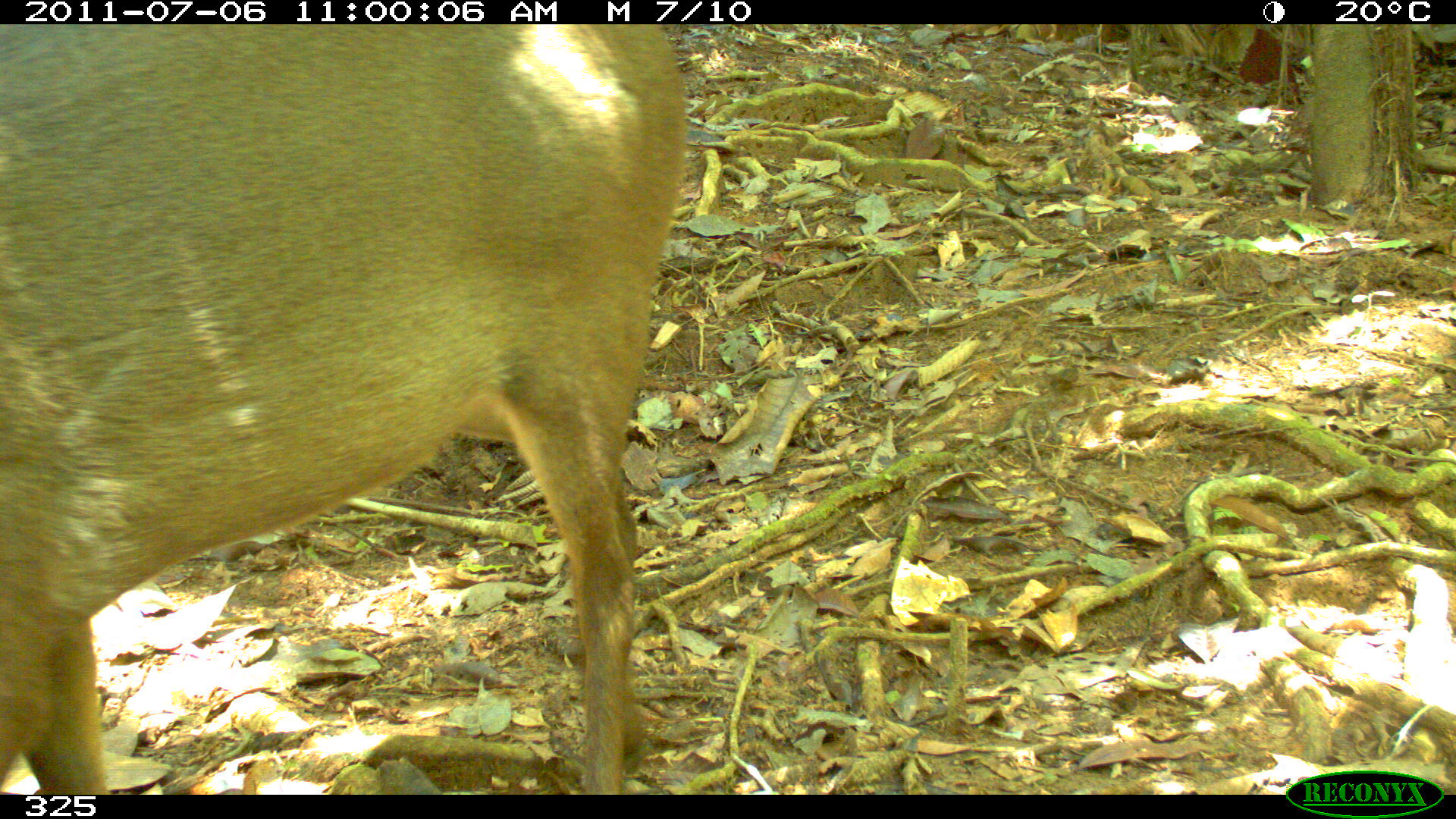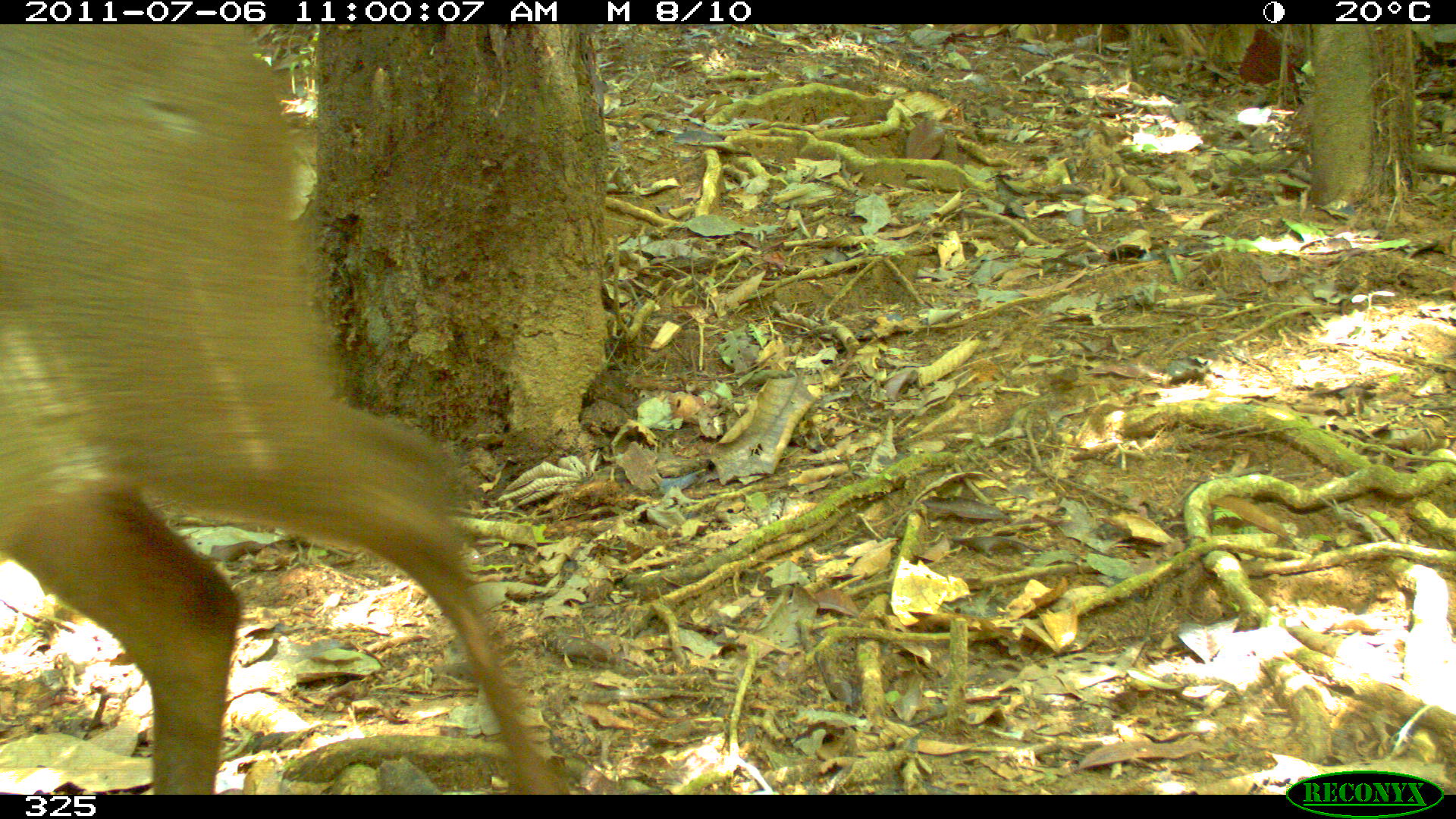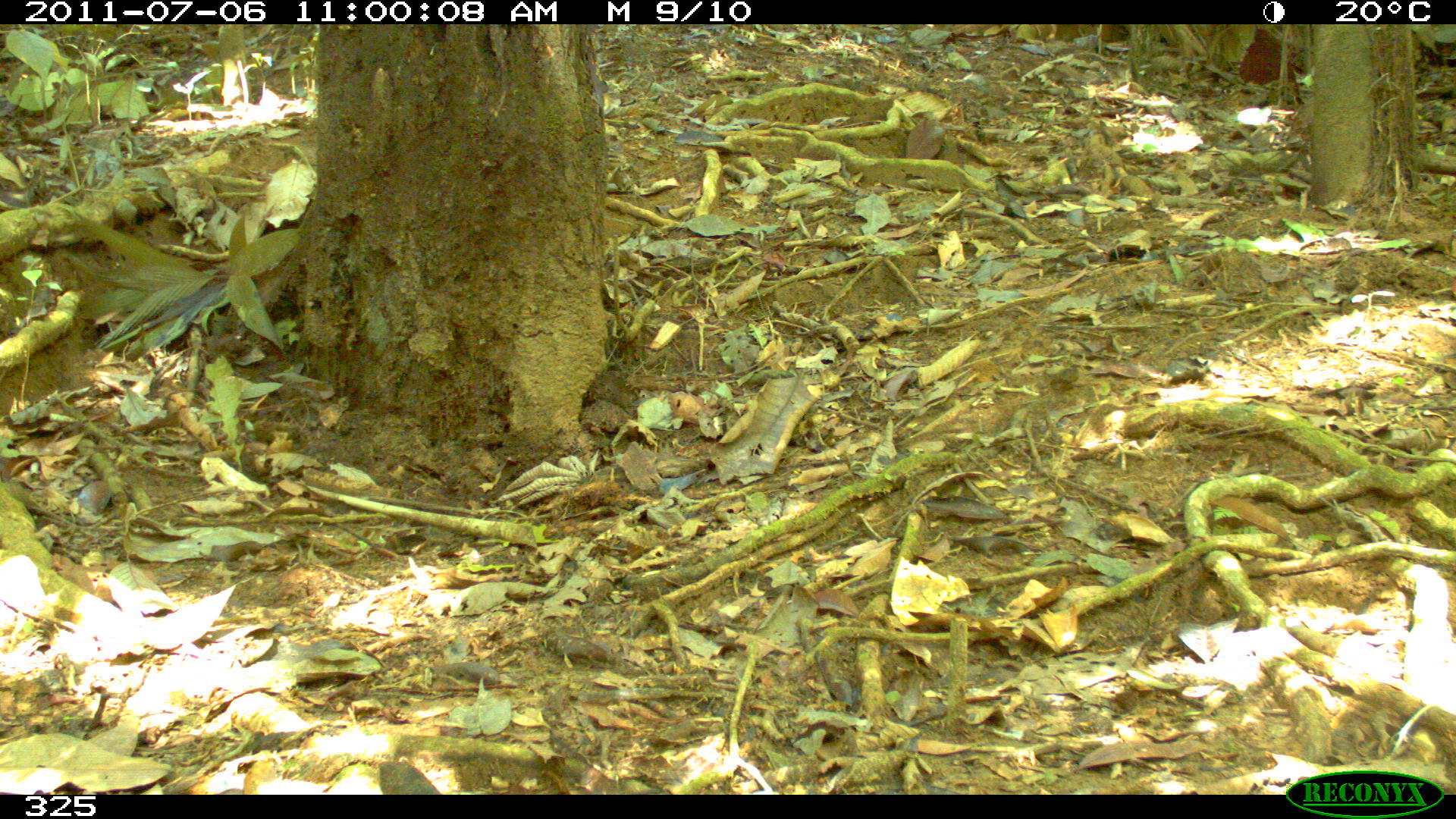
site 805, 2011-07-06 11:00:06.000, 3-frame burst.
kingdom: Animalia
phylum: Chordata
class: Mammalia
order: Artiodactyla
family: Cervidae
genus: Mazama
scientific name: Mazama gouazoubira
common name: gray brocket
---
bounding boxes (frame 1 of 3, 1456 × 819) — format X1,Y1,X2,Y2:
mazama gouazoubira: 0,25,687,792